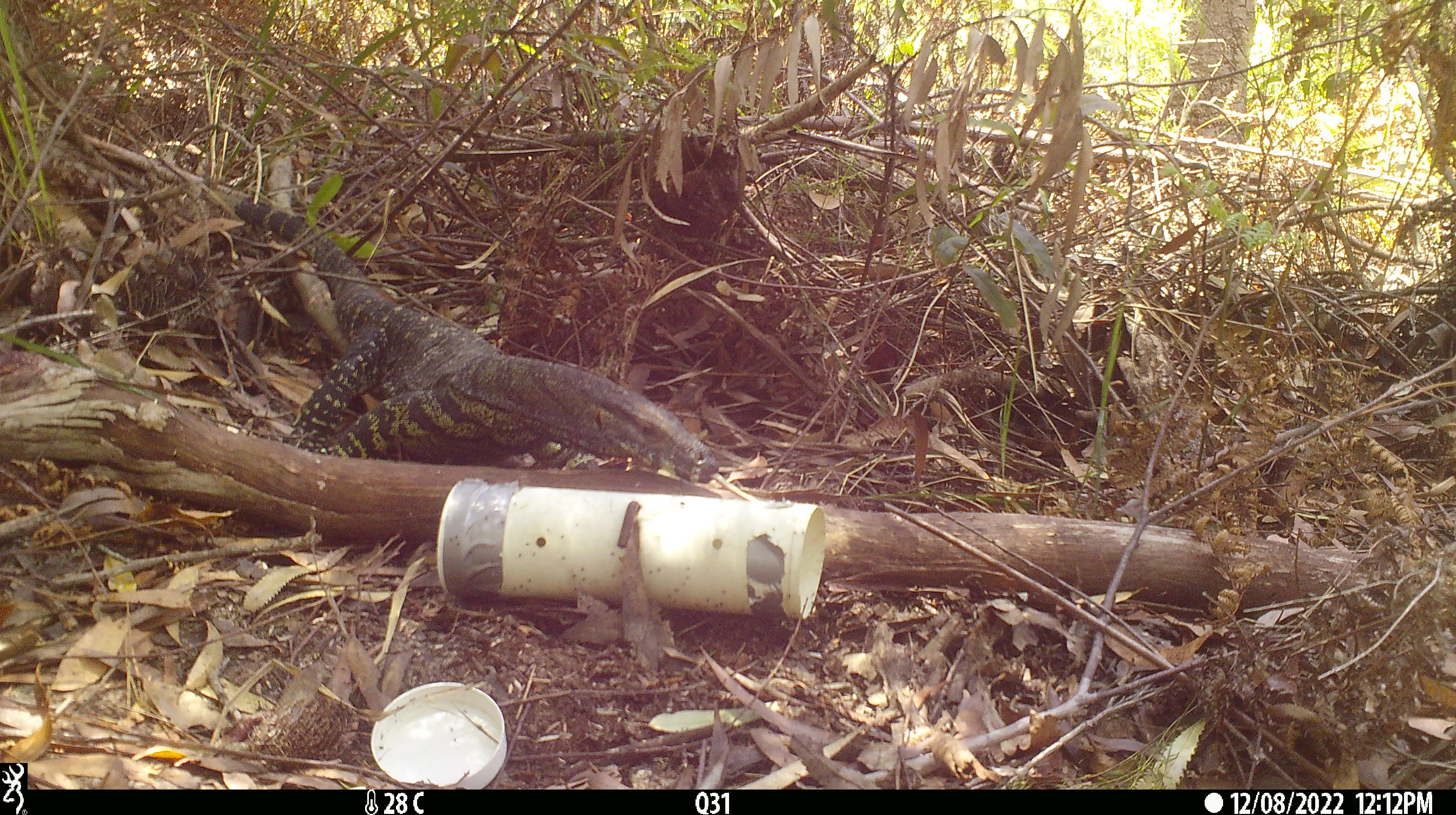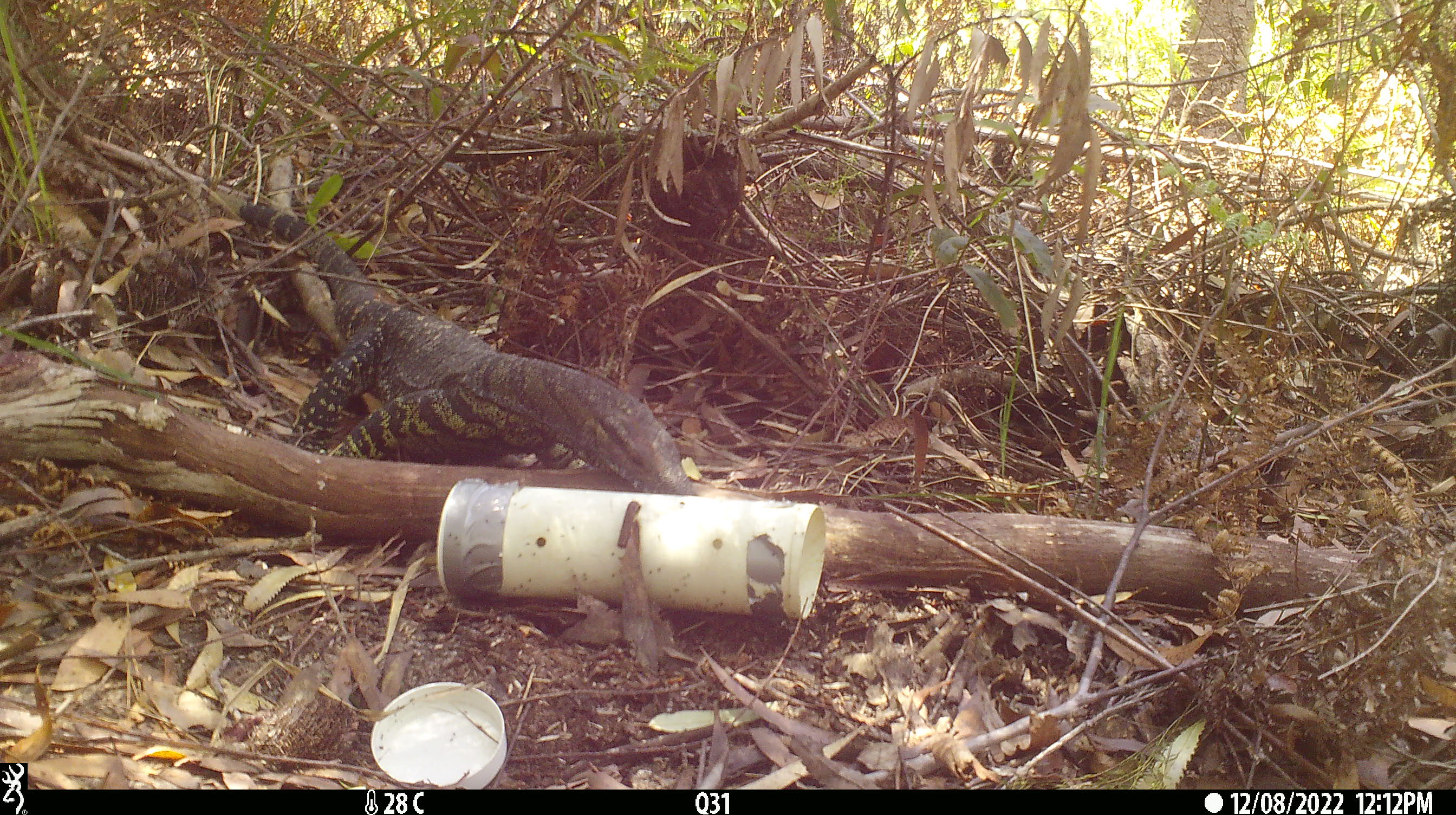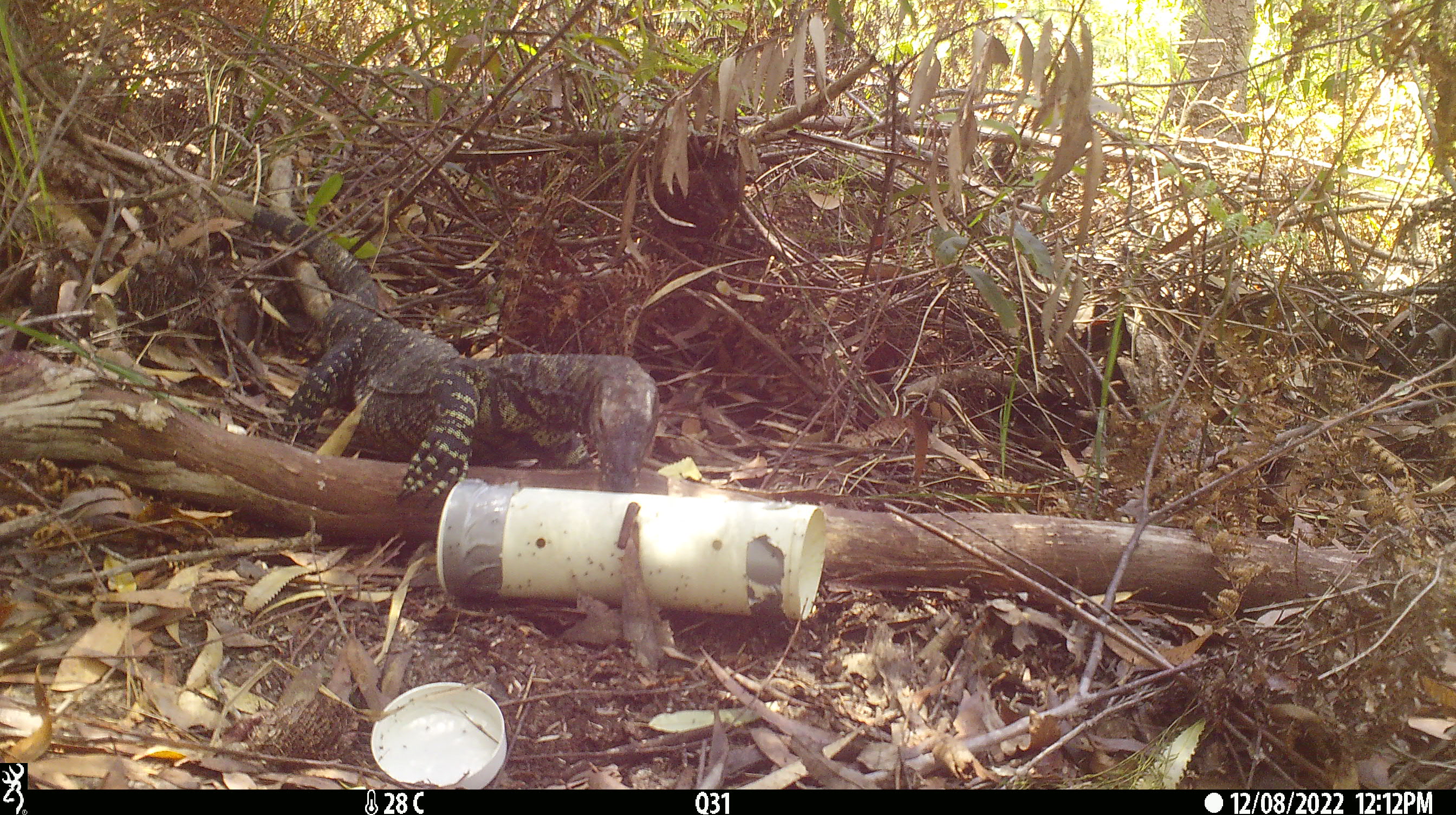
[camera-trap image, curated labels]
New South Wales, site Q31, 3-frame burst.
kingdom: Animalia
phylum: Chordata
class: Reptilia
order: Squamata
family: Varanidae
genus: Varanus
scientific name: Varanus varius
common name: lace monitor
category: goanna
Goanna (lace monitor) (Varanus varius).